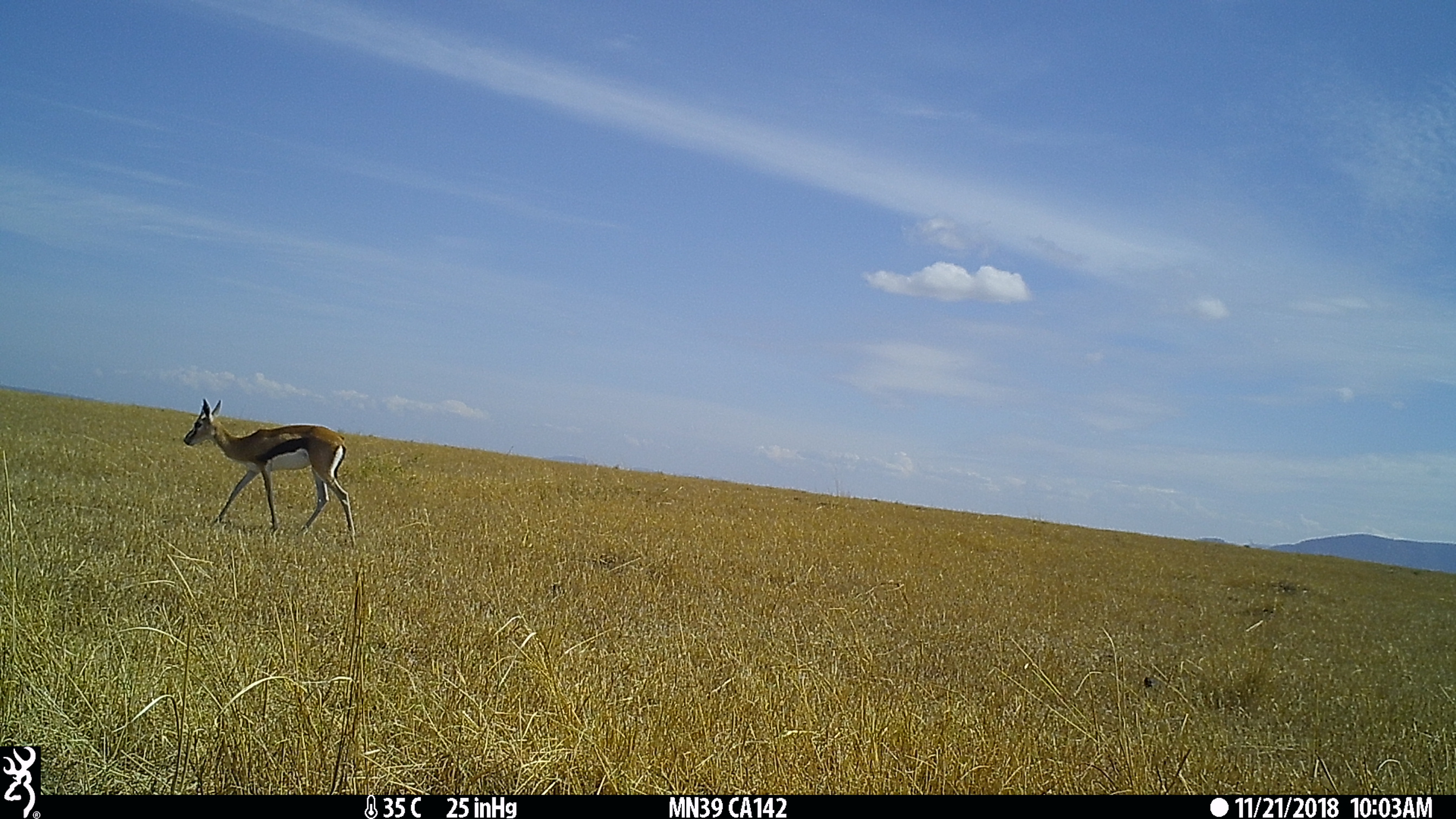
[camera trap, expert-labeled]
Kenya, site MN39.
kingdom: Animalia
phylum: Chordata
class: Mammalia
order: Artiodactyla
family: Bovidae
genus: Eudorcas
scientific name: Eudorcas thomsonii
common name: thomon's gazelle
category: gazelle thomsons